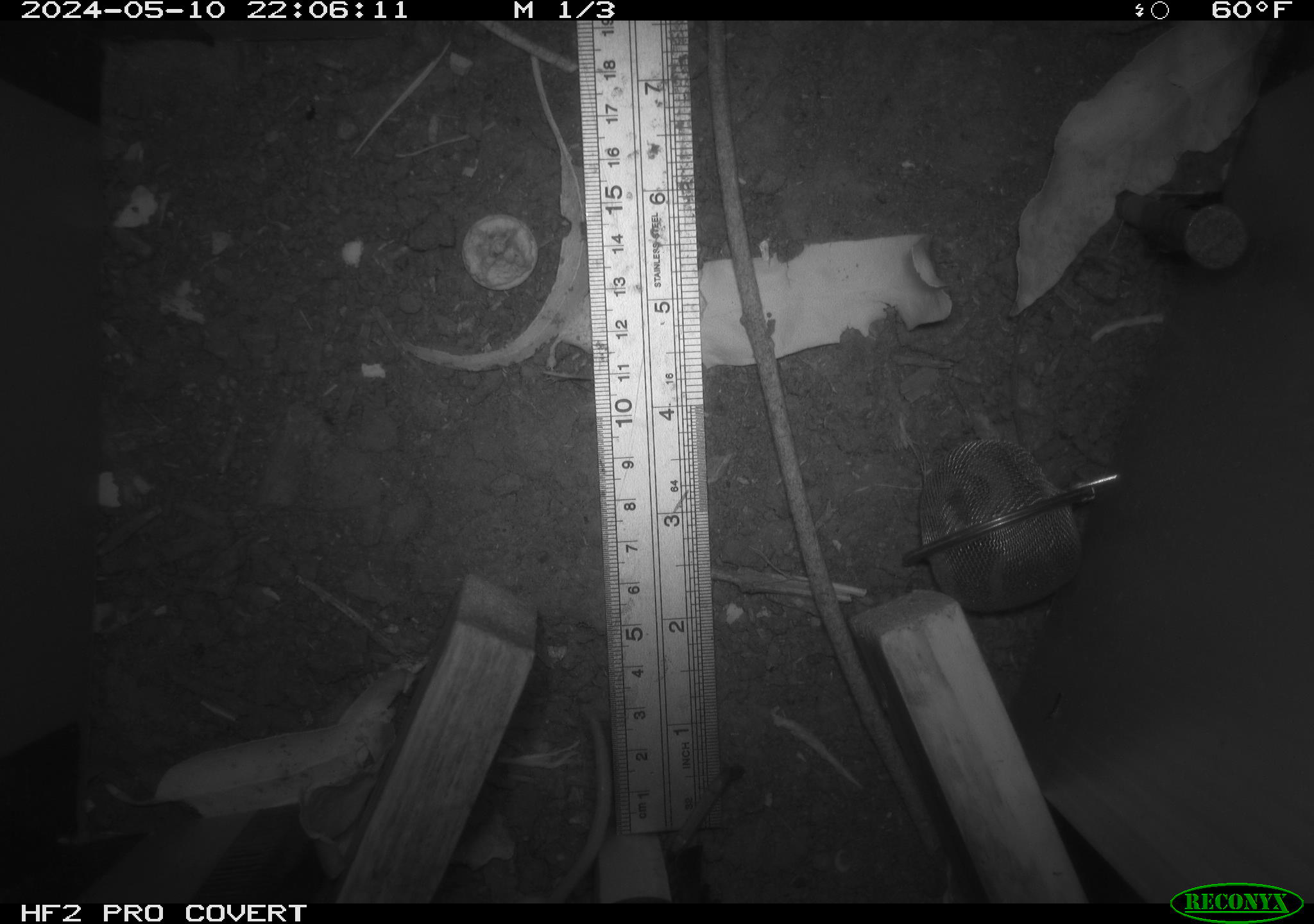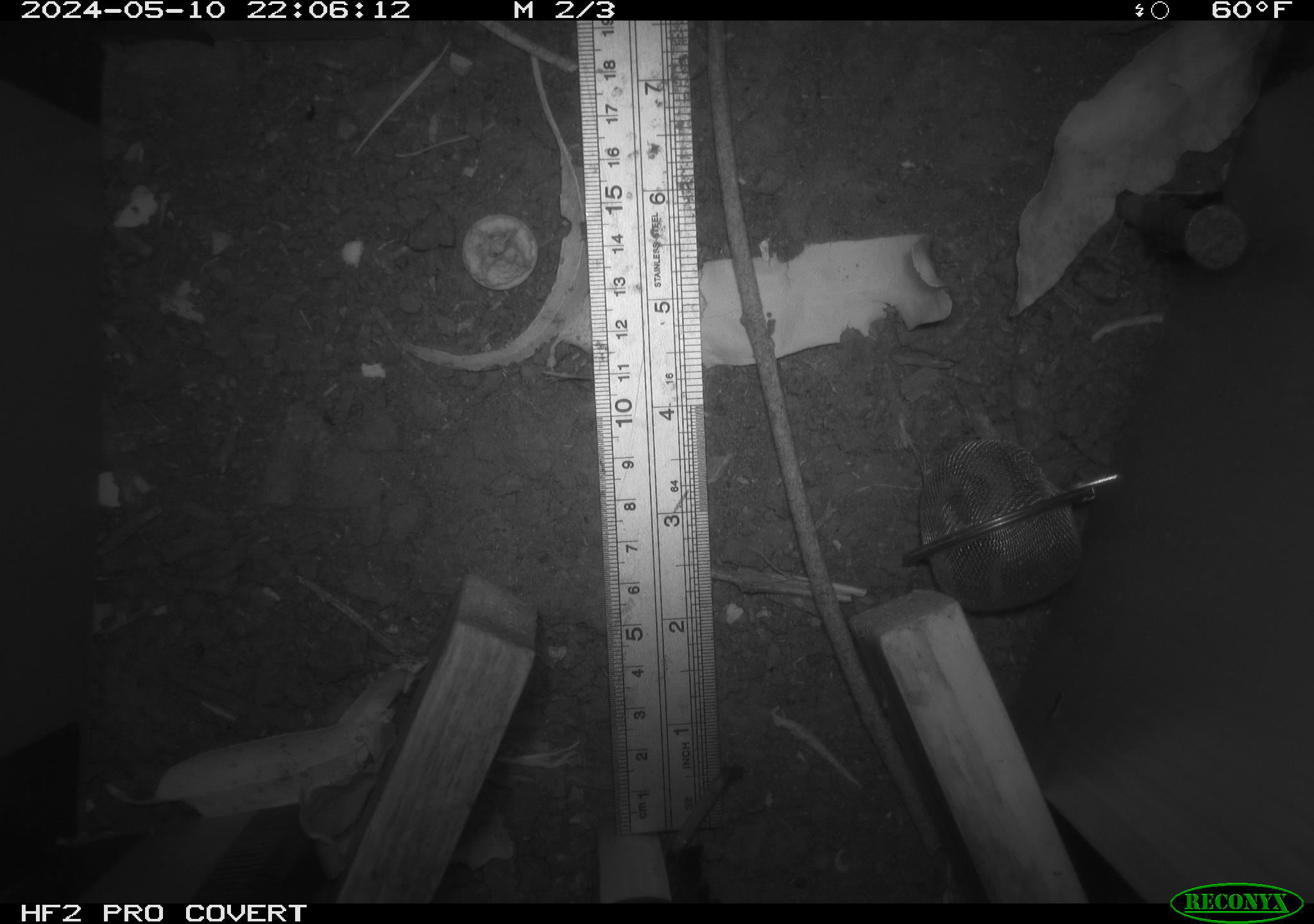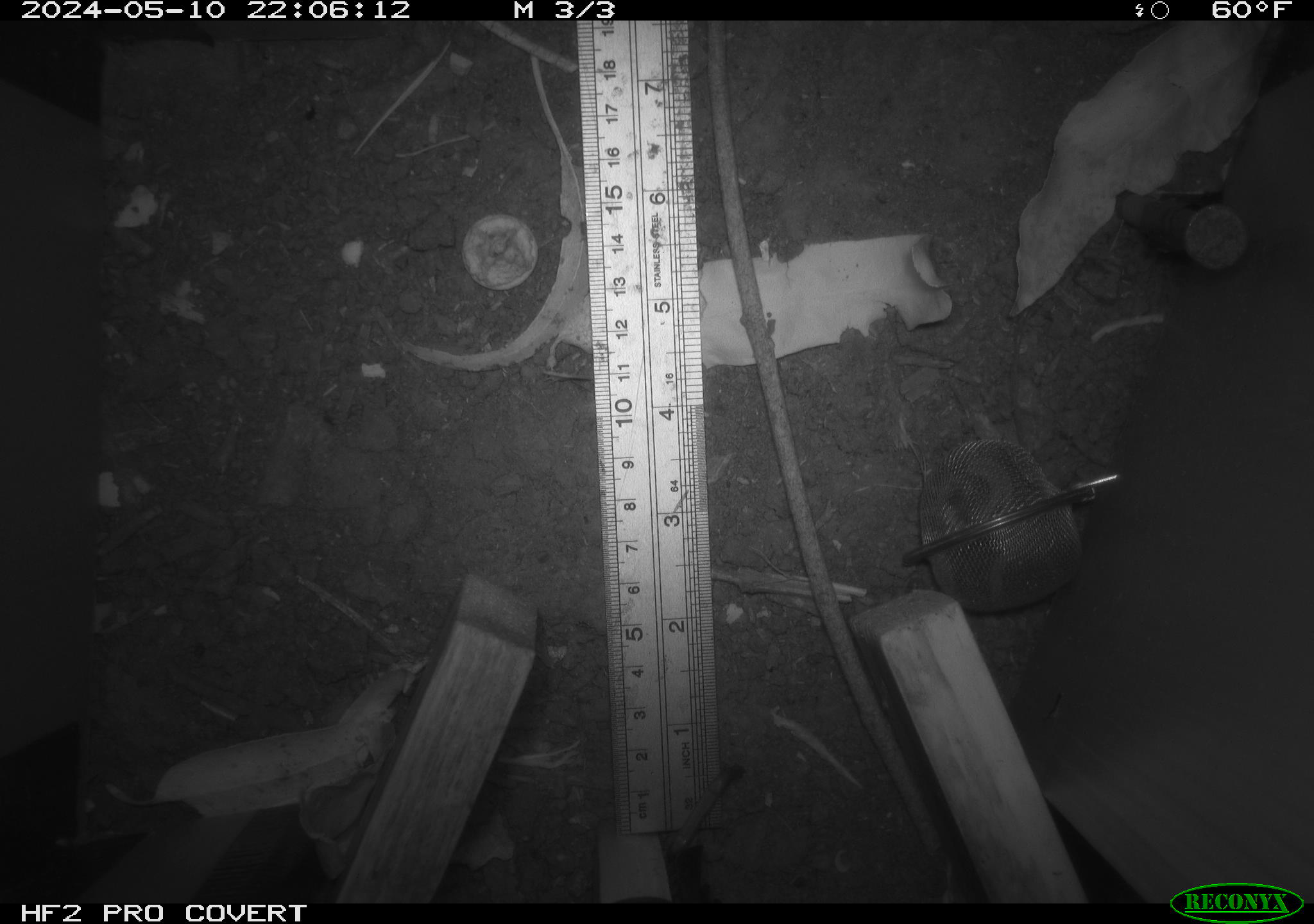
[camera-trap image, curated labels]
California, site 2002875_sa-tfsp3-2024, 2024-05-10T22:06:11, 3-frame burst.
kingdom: Animalia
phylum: Chordata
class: Mammalia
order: Rodentia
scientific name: Rodentia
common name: rodent